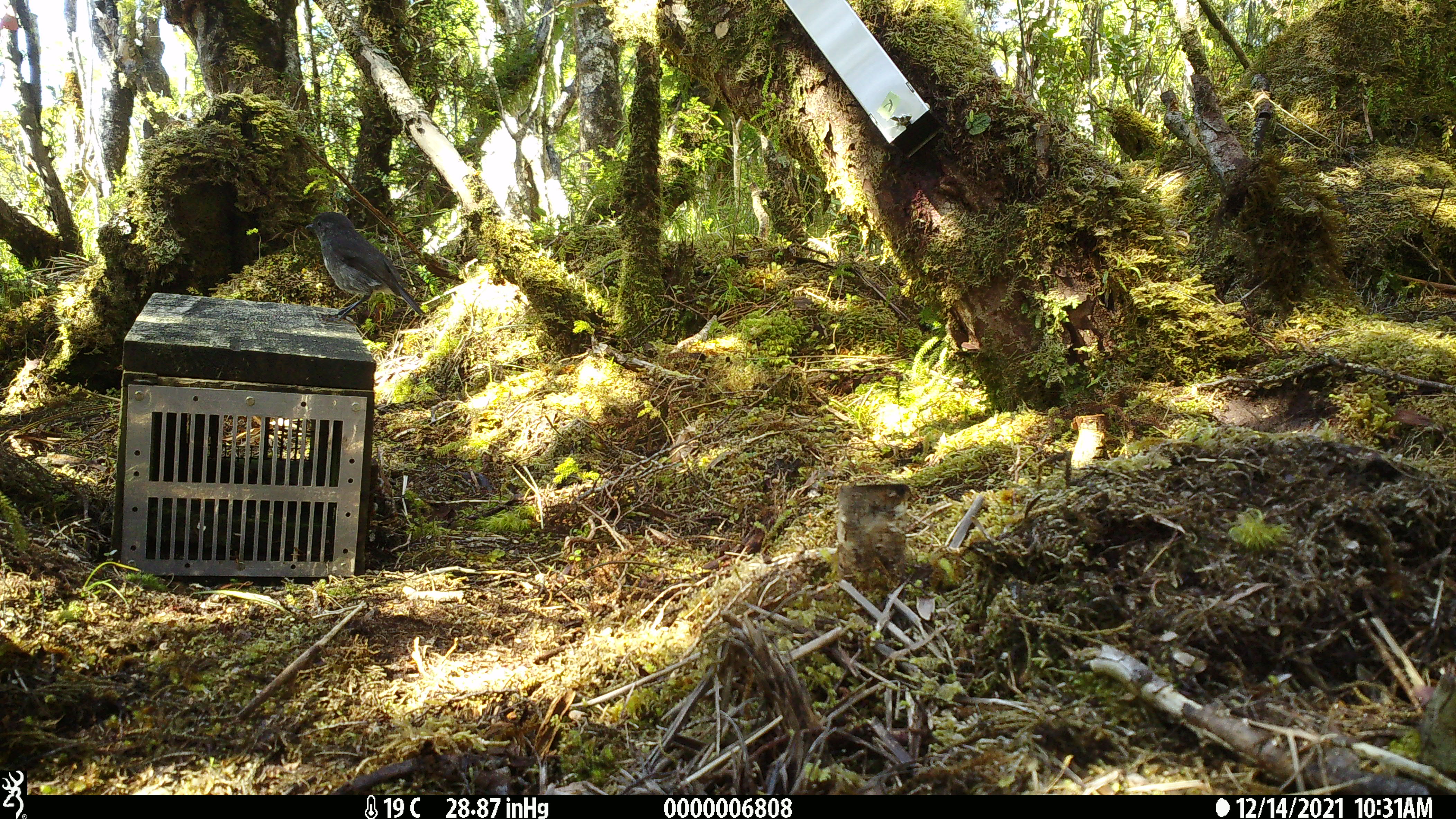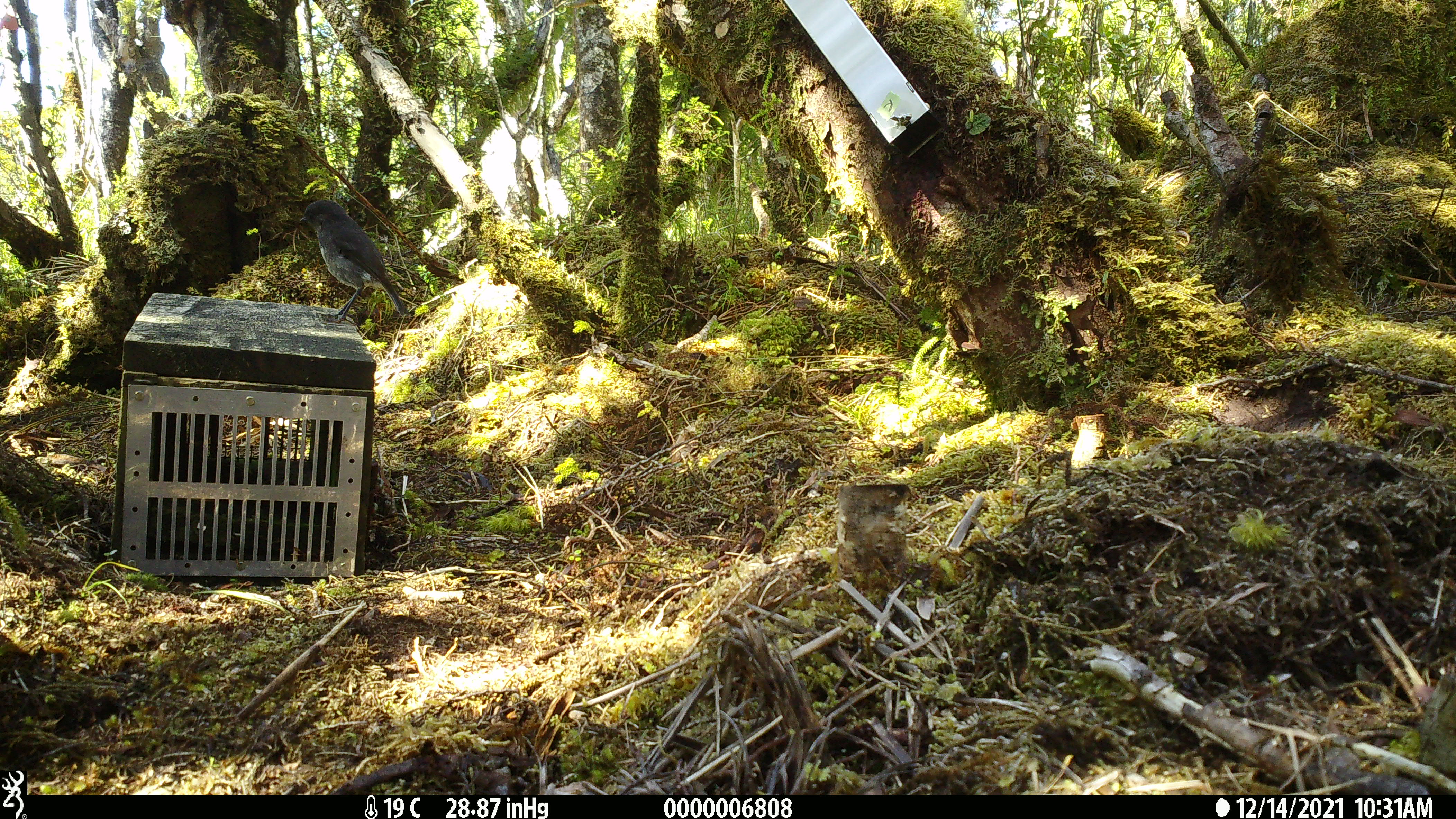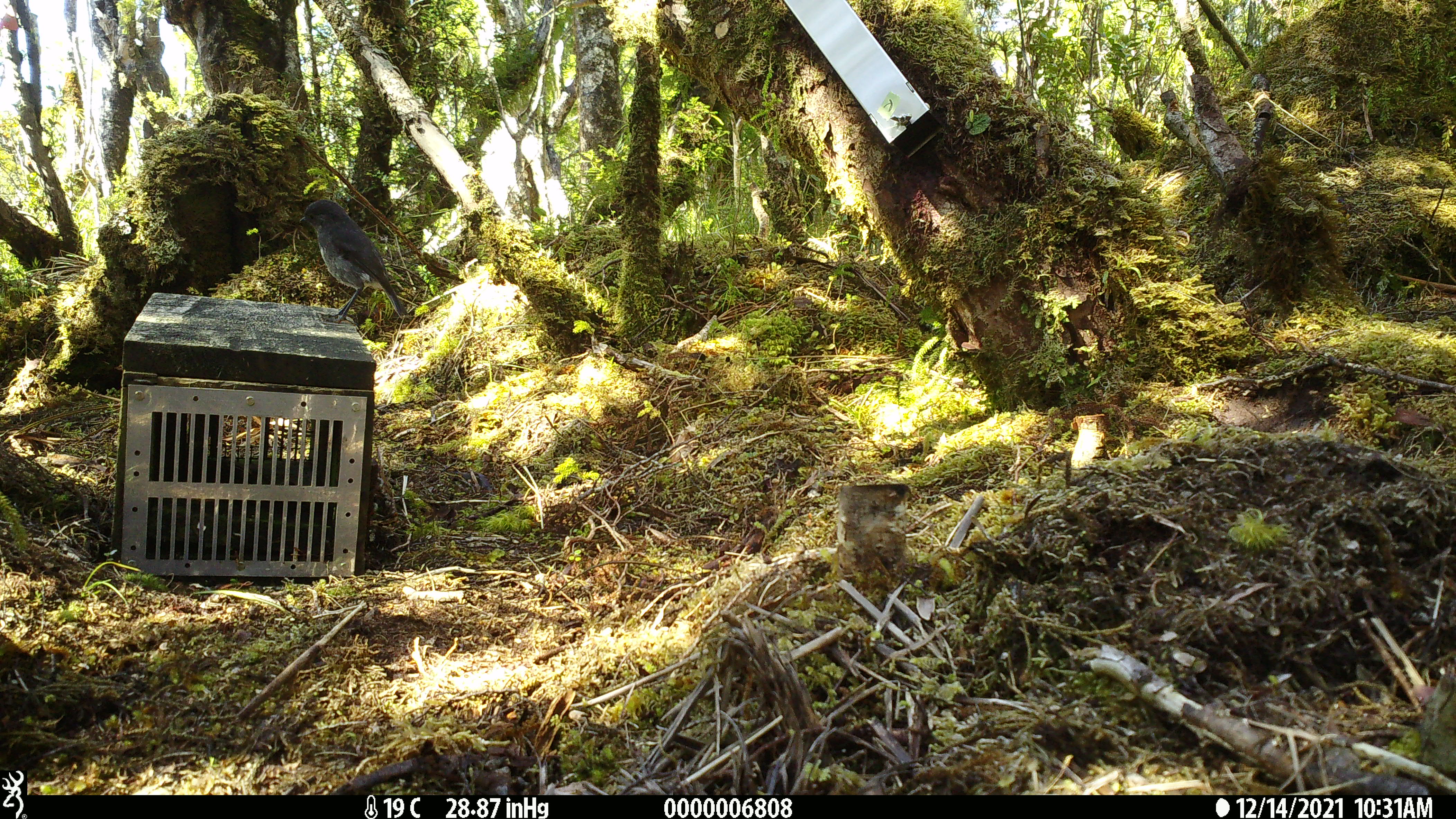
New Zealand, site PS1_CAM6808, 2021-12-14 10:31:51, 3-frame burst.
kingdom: Animalia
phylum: Chordata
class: Aves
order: Passeriformes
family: Petroicidae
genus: Petroica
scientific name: Petroica australis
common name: new zealand robin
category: robin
Robin (new zealand robin) (Petroica australis).